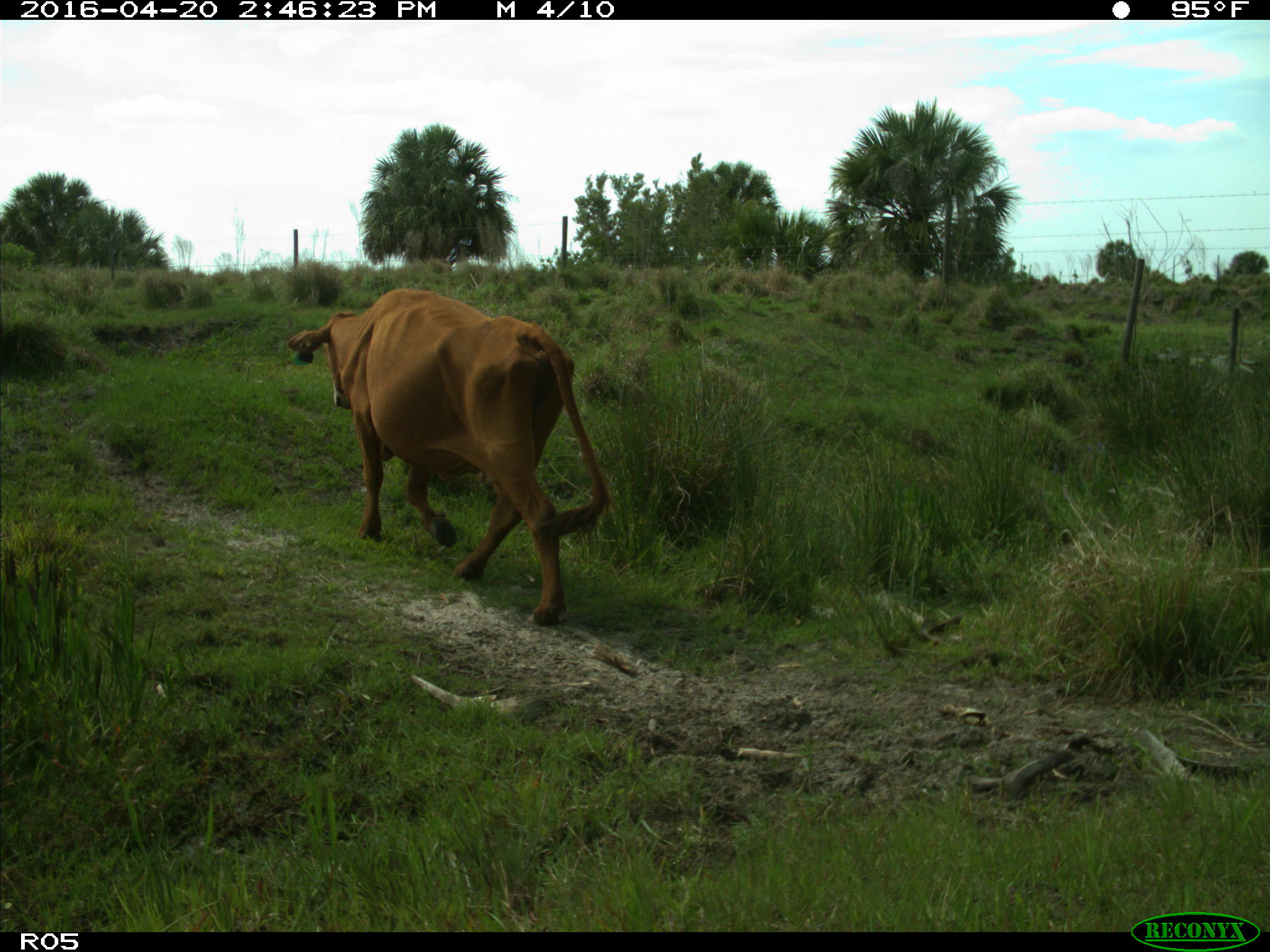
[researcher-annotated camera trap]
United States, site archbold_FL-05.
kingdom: Animalia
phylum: Chordata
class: Mammalia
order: Artiodactyla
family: Bovidae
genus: Bos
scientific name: Bos taurus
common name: domestic cow